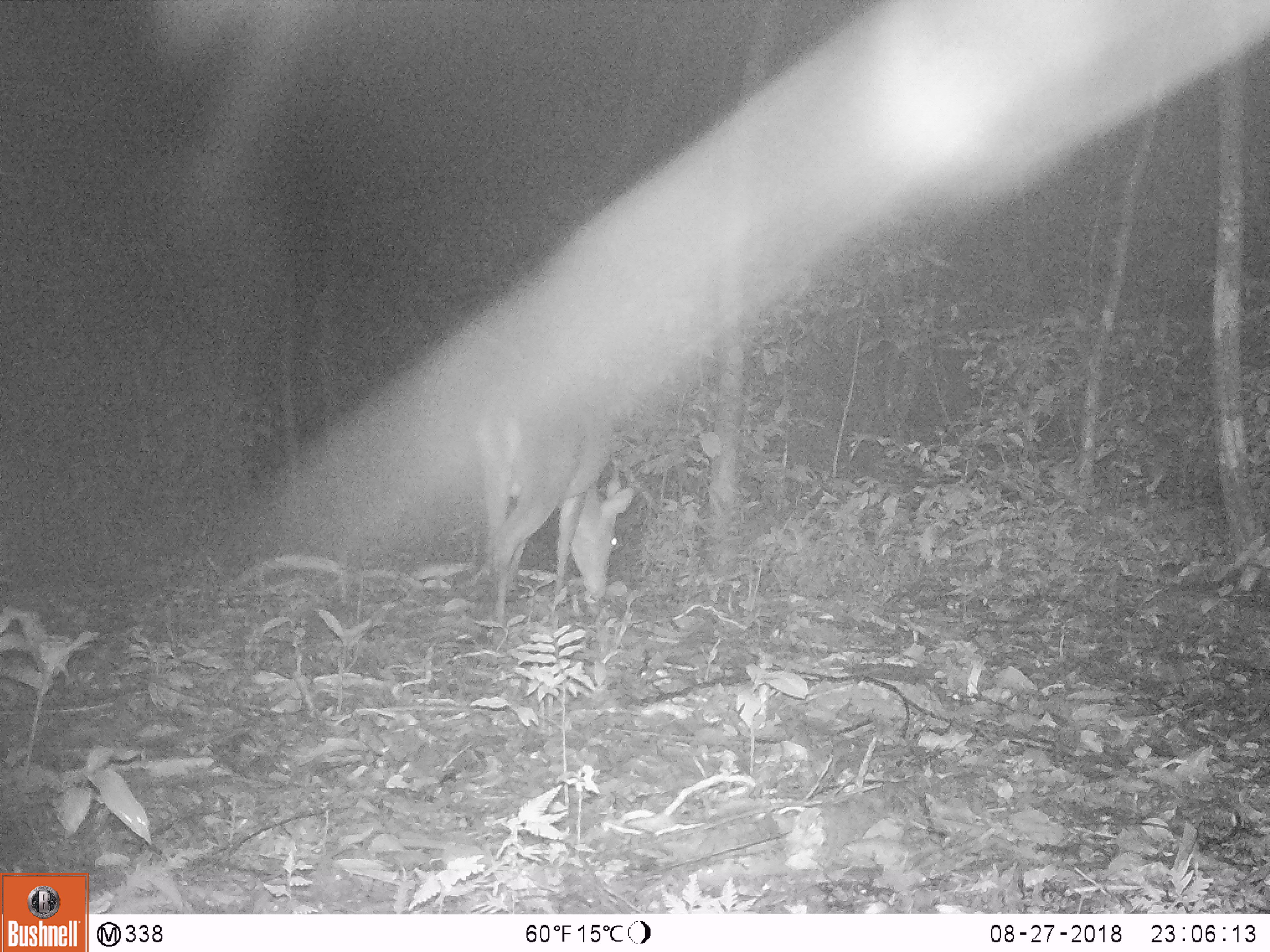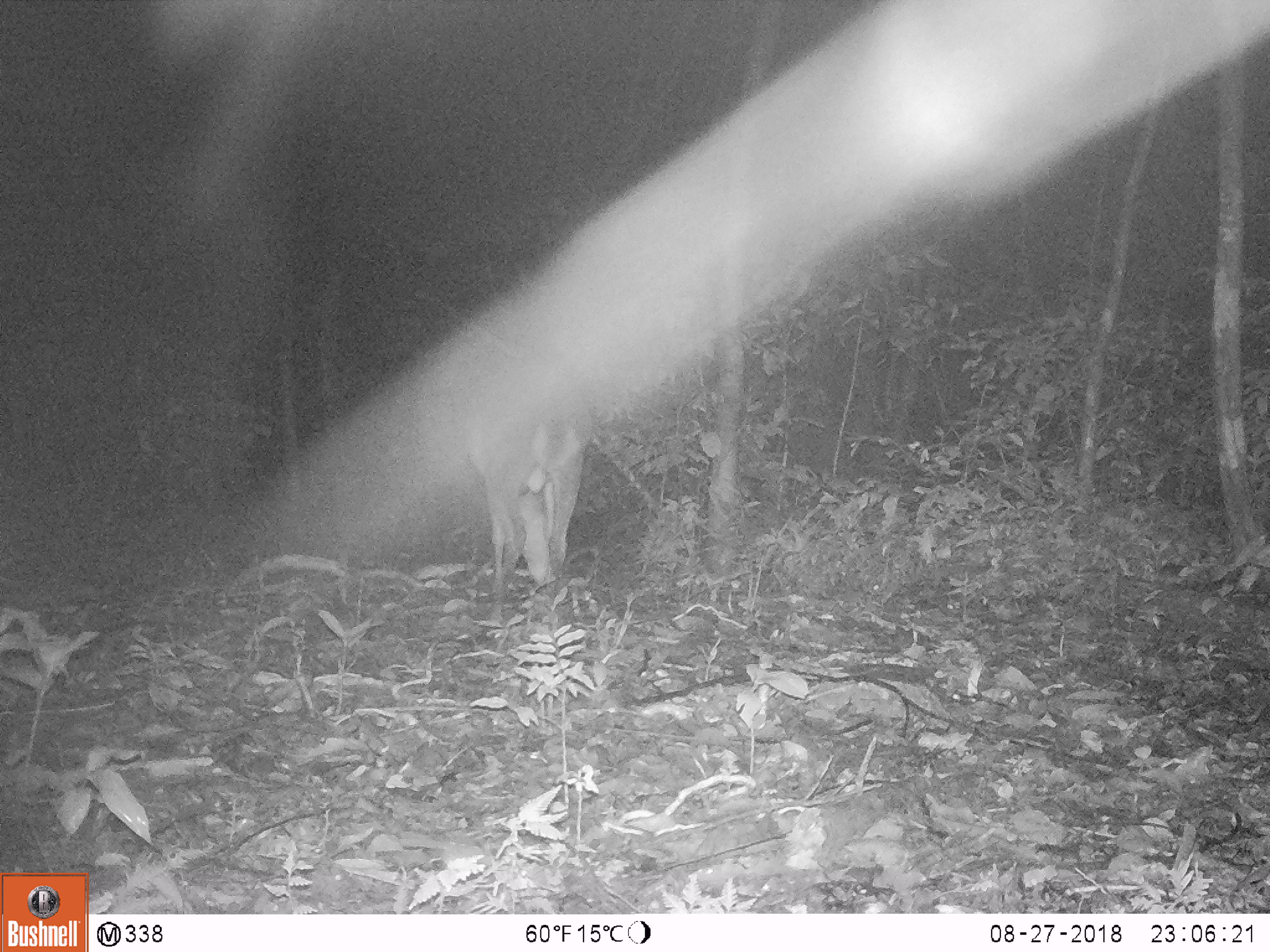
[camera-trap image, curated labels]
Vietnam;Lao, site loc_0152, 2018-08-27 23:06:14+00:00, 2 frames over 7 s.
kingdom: Animalia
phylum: Chordata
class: Mammalia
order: Artiodactyla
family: Cervidae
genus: Muntiacus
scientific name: Muntiacus vuquangensis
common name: large-antlered muntjac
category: large antlered muntjac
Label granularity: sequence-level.